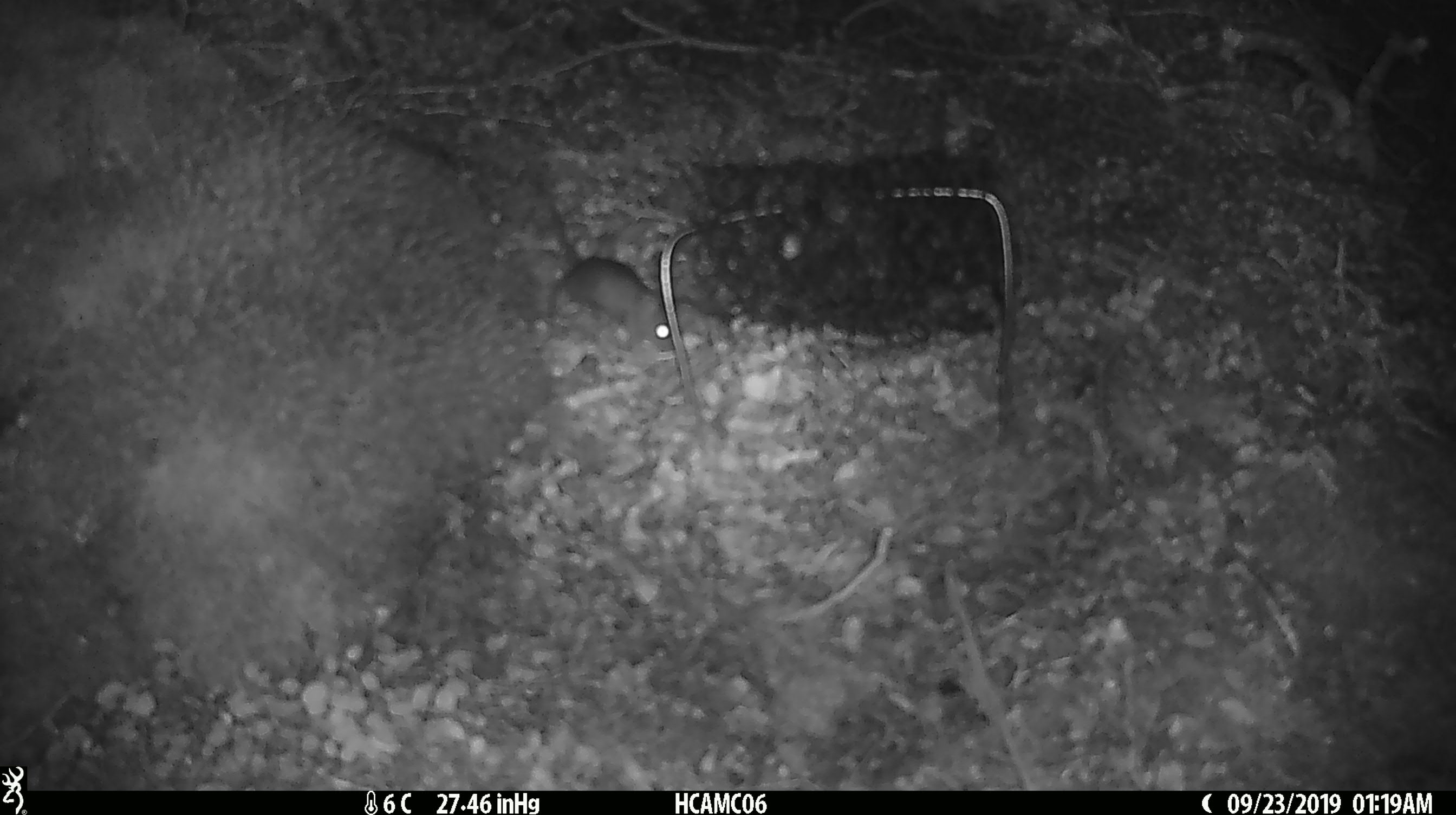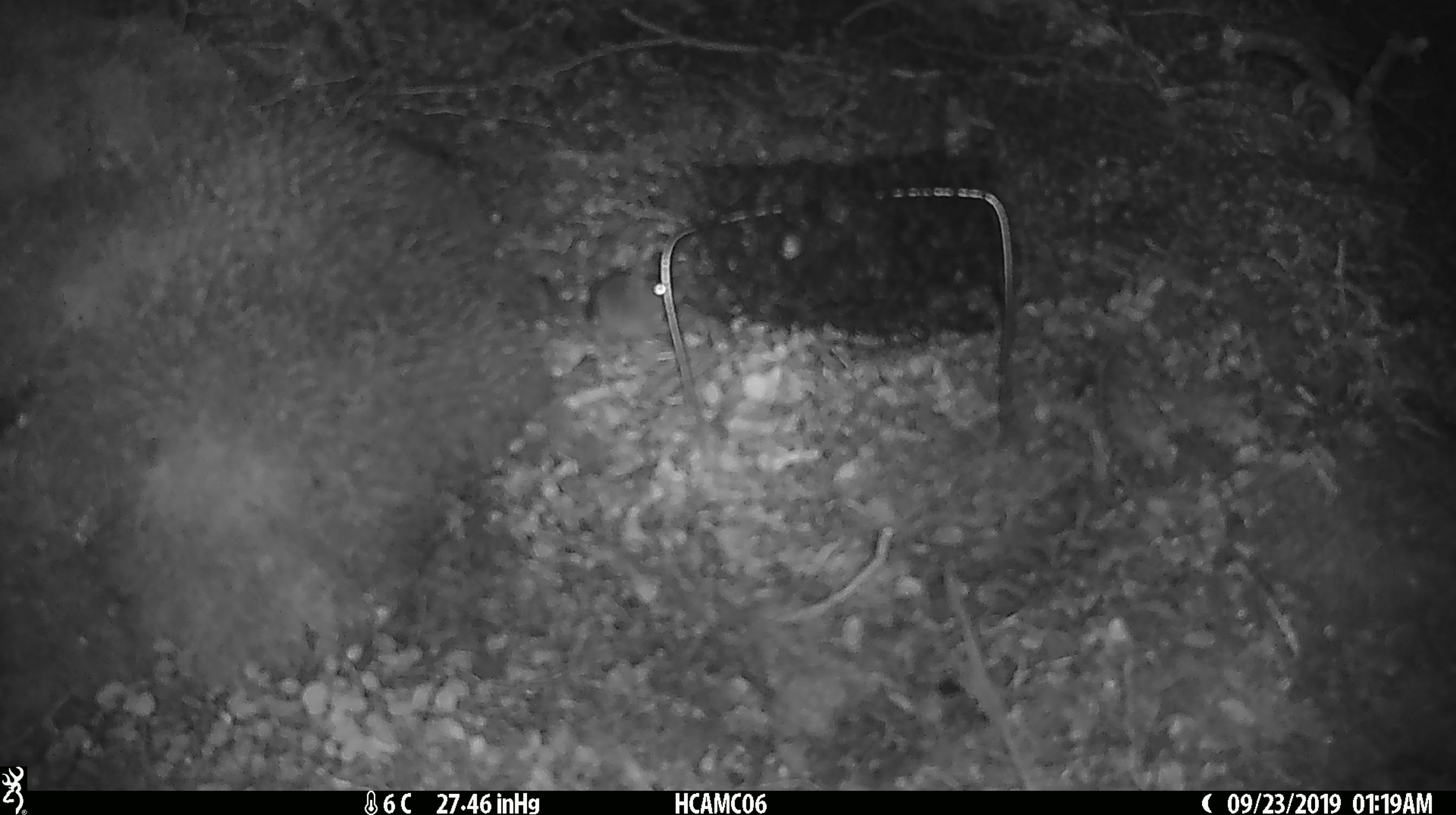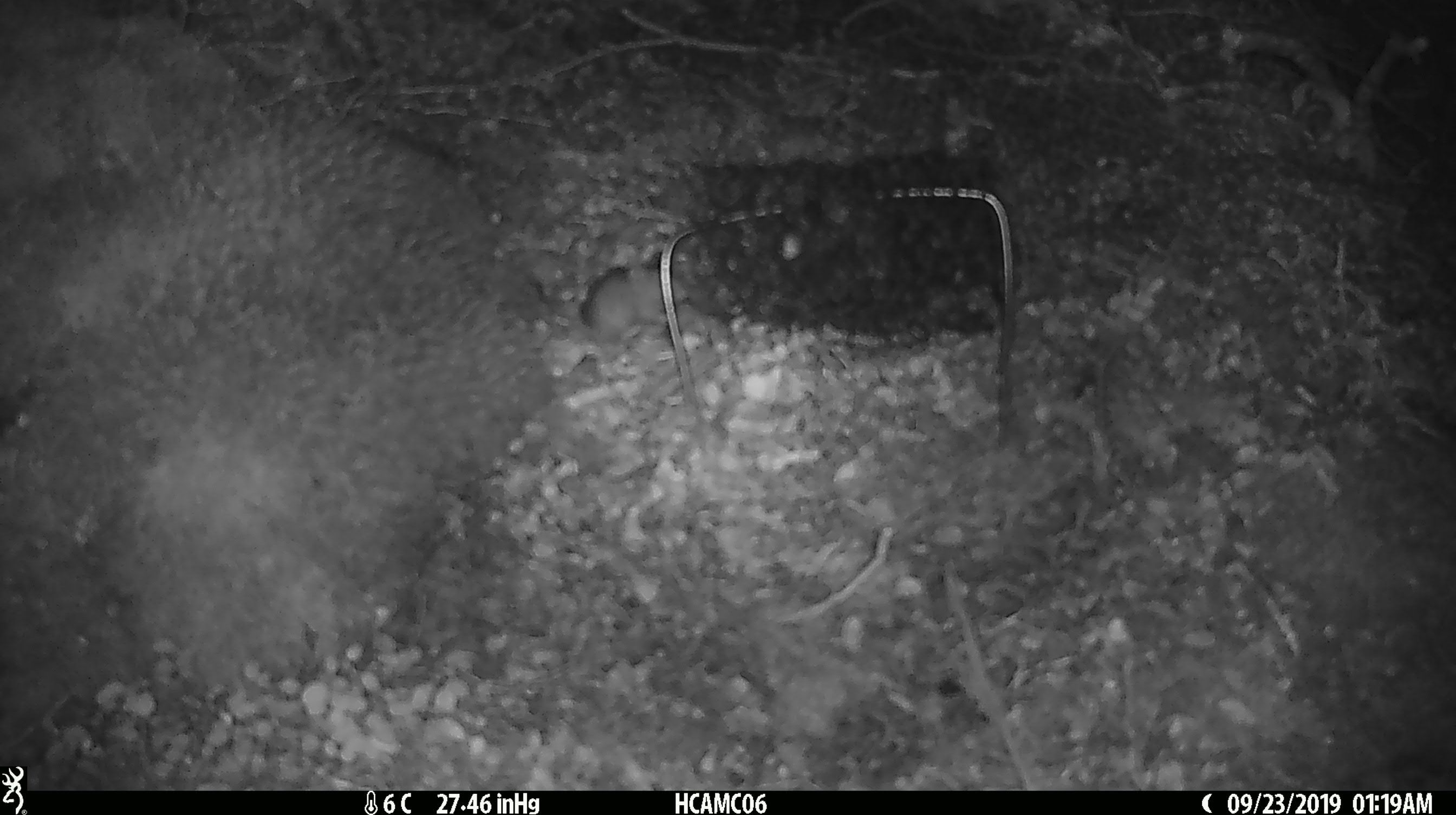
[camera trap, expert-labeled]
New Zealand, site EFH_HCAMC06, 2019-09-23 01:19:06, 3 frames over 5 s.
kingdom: Animalia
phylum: Chordata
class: Mammalia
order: Rodentia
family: Muridae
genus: Mus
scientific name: Mus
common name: mouse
Mouse (Mus).